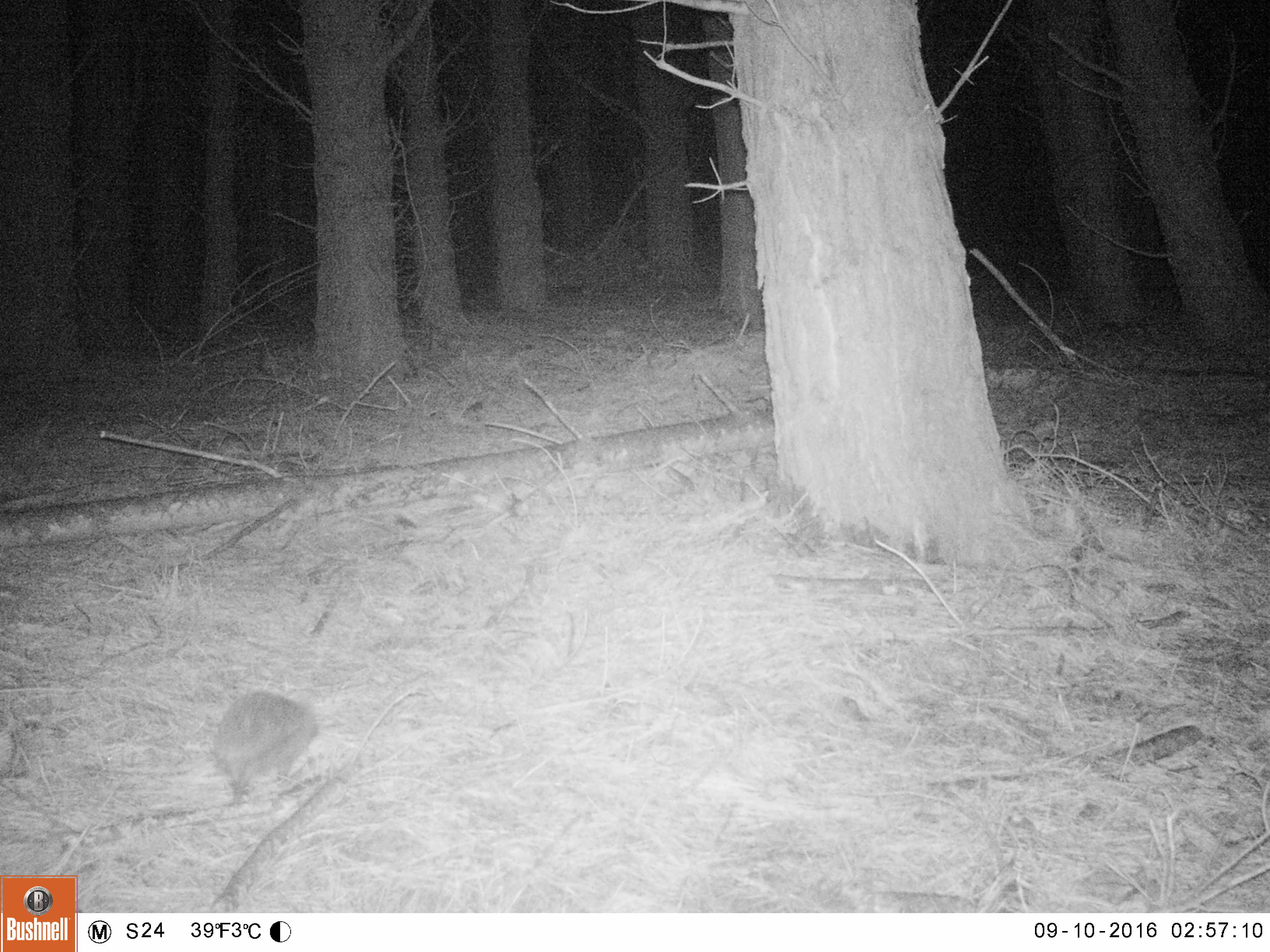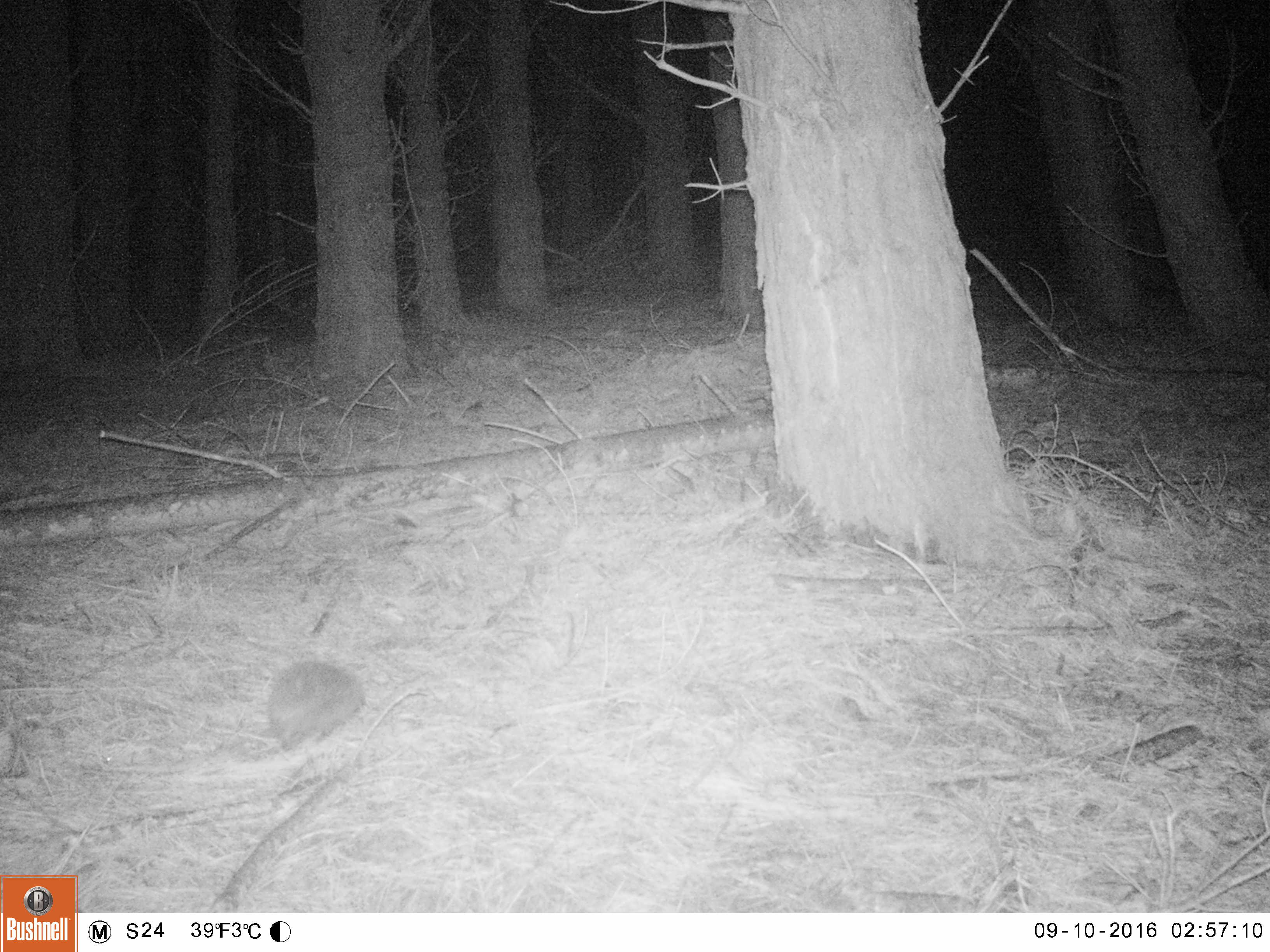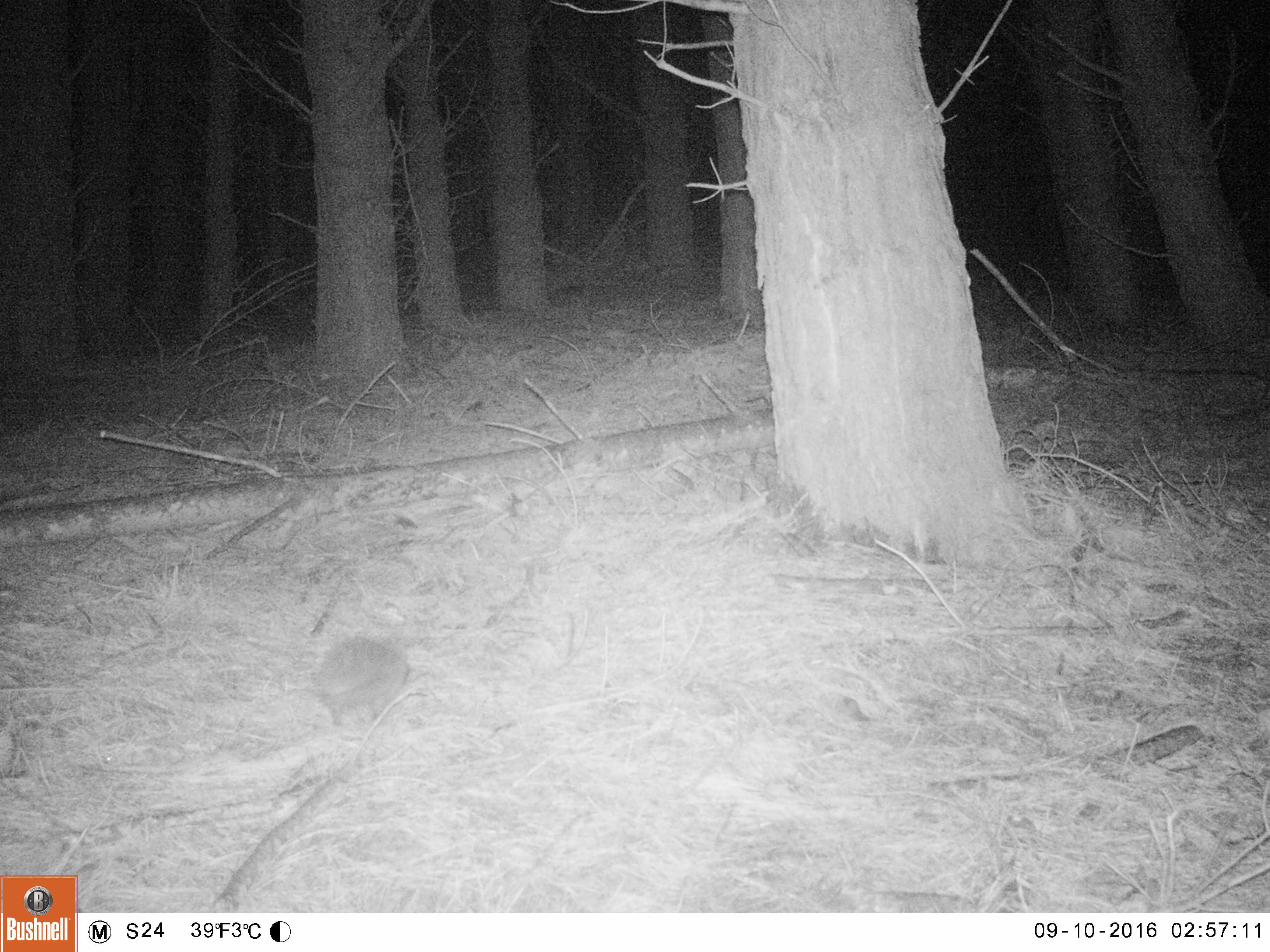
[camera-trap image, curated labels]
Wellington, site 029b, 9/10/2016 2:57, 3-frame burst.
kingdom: Animalia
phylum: Chordata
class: Mammalia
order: Eulipotyphla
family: Erinaceidae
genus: Erinaceus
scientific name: Erinaceus europaeus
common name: hedgehog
Hedgehog (Erinaceus europaeus).